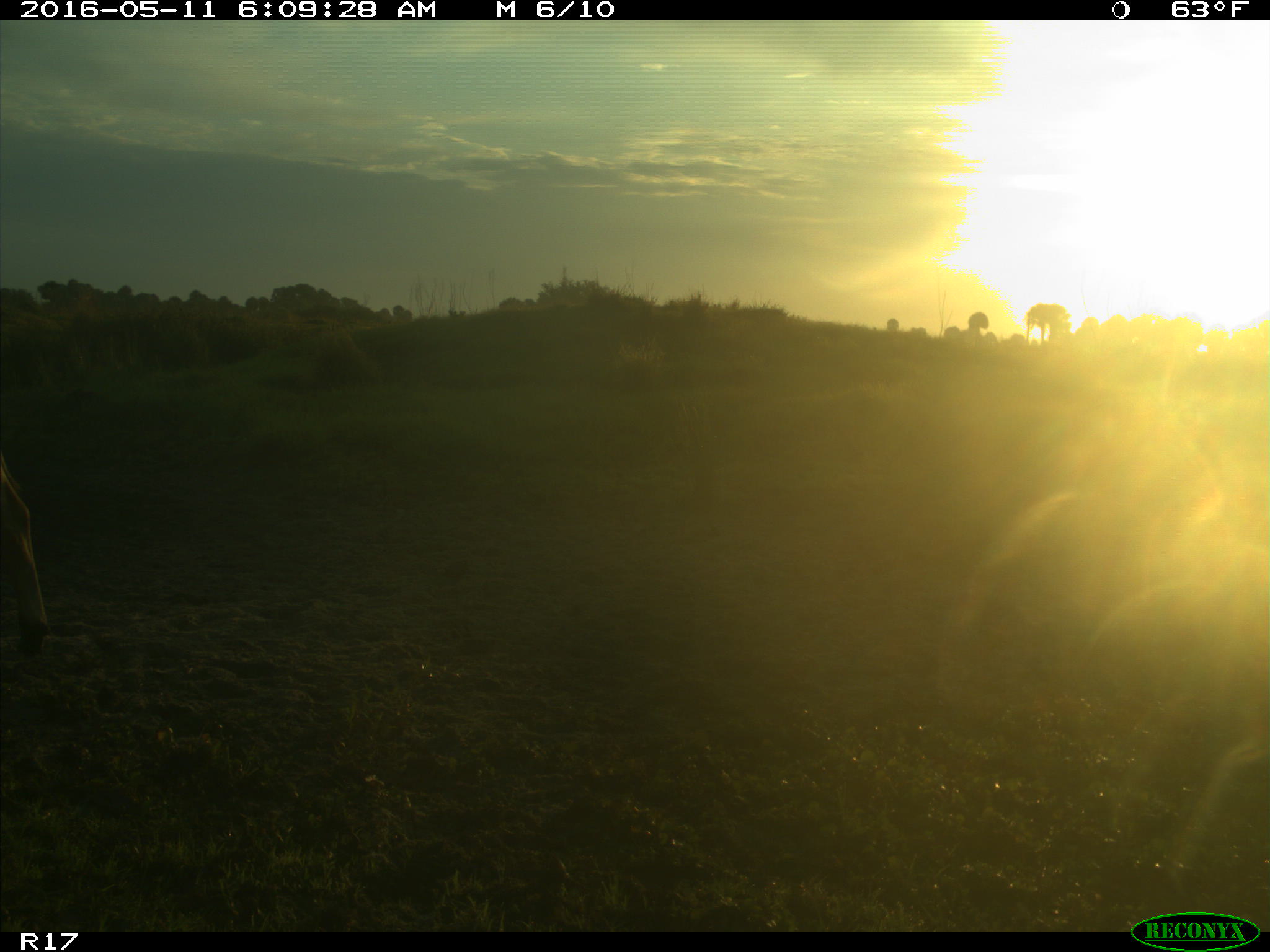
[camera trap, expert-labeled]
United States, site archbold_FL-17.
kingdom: Animalia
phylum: Chordata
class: Mammalia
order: Artiodactyla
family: Bovidae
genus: Bos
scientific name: Bos taurus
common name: domestic cow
Bos taurus (domestic cow).